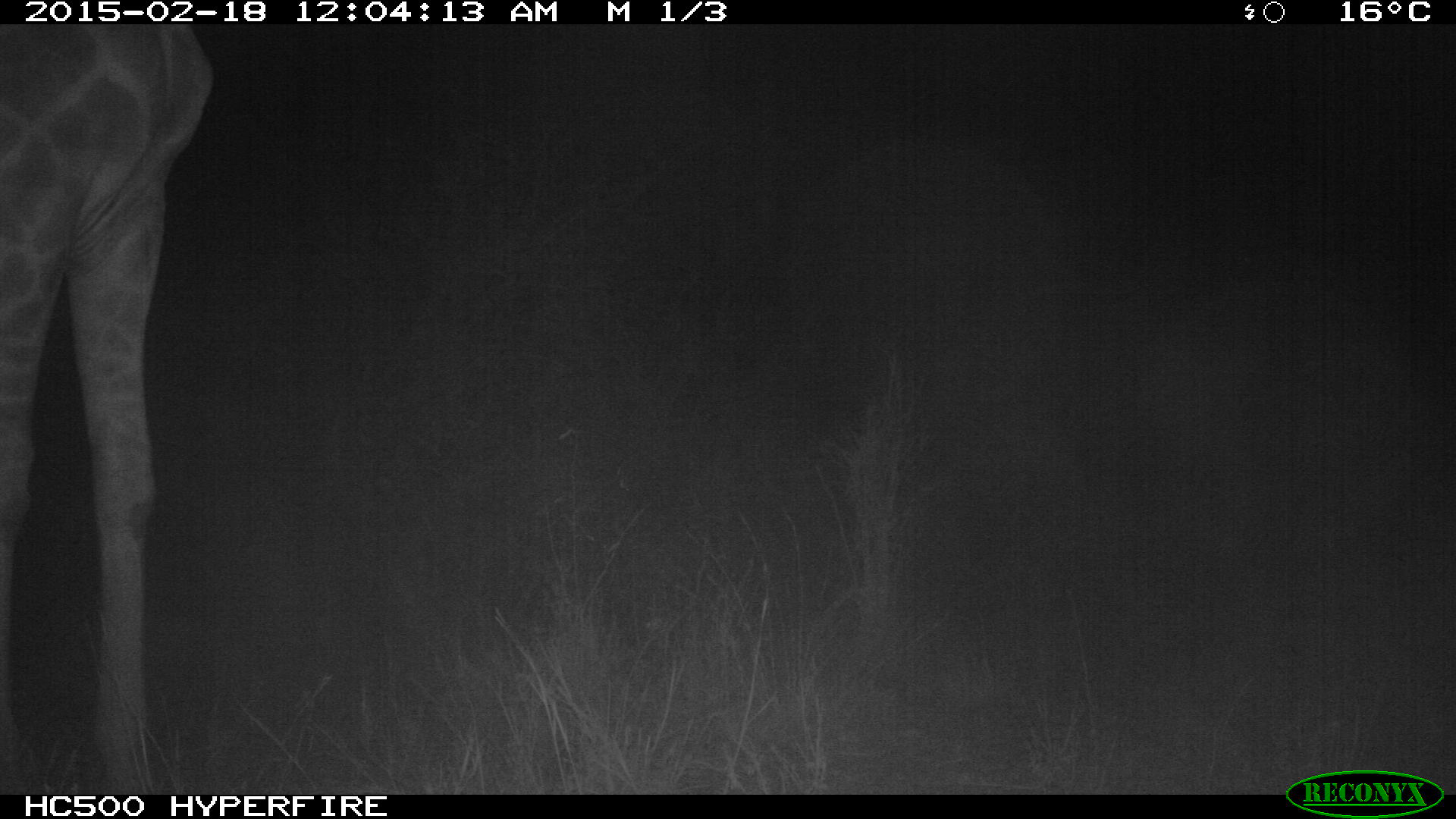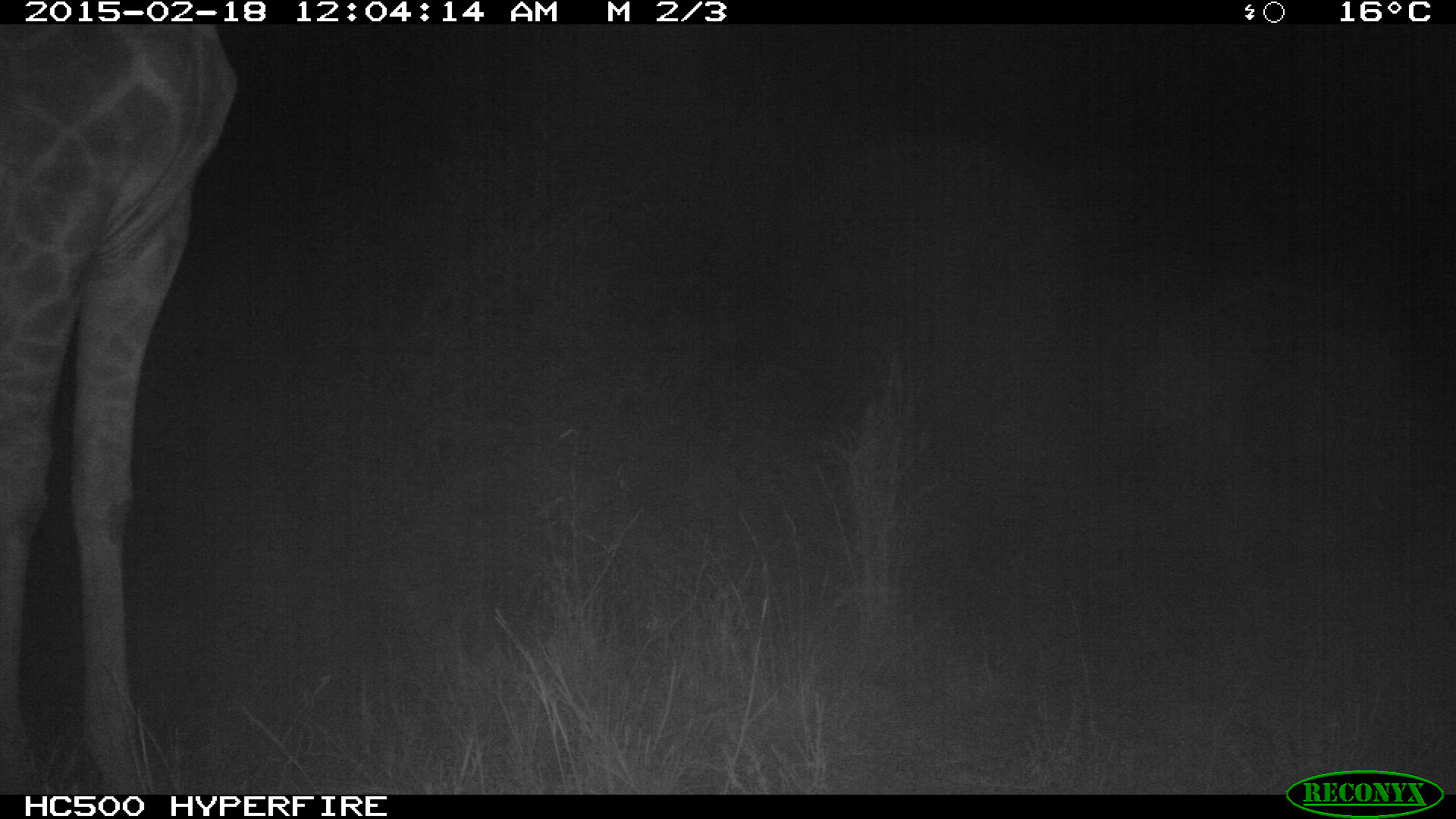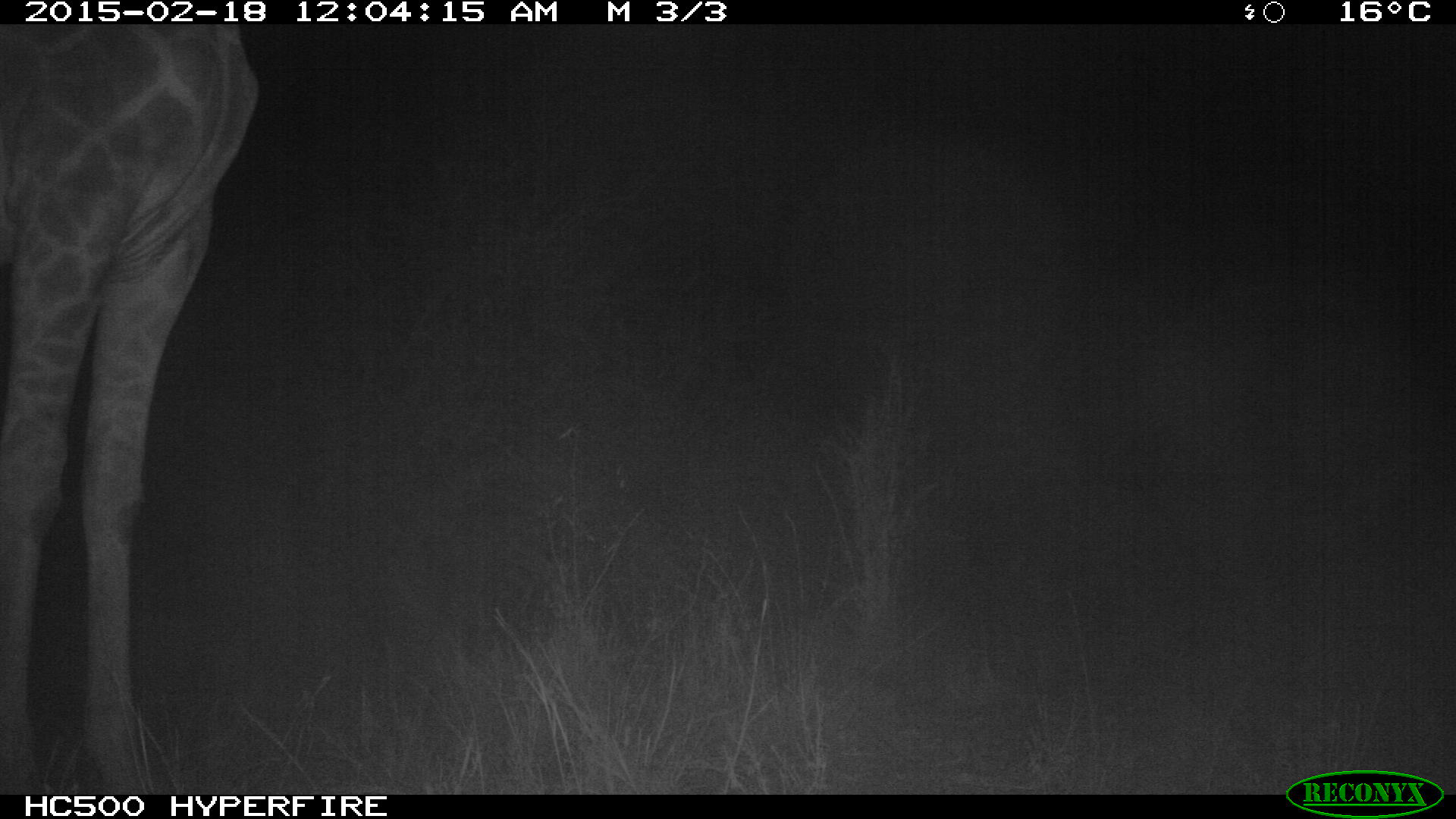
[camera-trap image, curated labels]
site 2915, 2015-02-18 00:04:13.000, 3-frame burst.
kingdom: Animalia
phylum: Chordata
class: Mammalia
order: Artiodactyla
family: Giraffidae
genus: Giraffa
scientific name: Giraffa camelopardalis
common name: giraffe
Giraffa camelopardalis (giraffe), count 1.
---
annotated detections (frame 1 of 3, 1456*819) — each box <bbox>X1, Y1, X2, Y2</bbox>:
giraffa camelopardalis: <bbox>0, 23, 211, 791</bbox>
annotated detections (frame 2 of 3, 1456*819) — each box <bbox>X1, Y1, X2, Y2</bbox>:
giraffa camelopardalis: <bbox>0, 21, 235, 791</bbox>